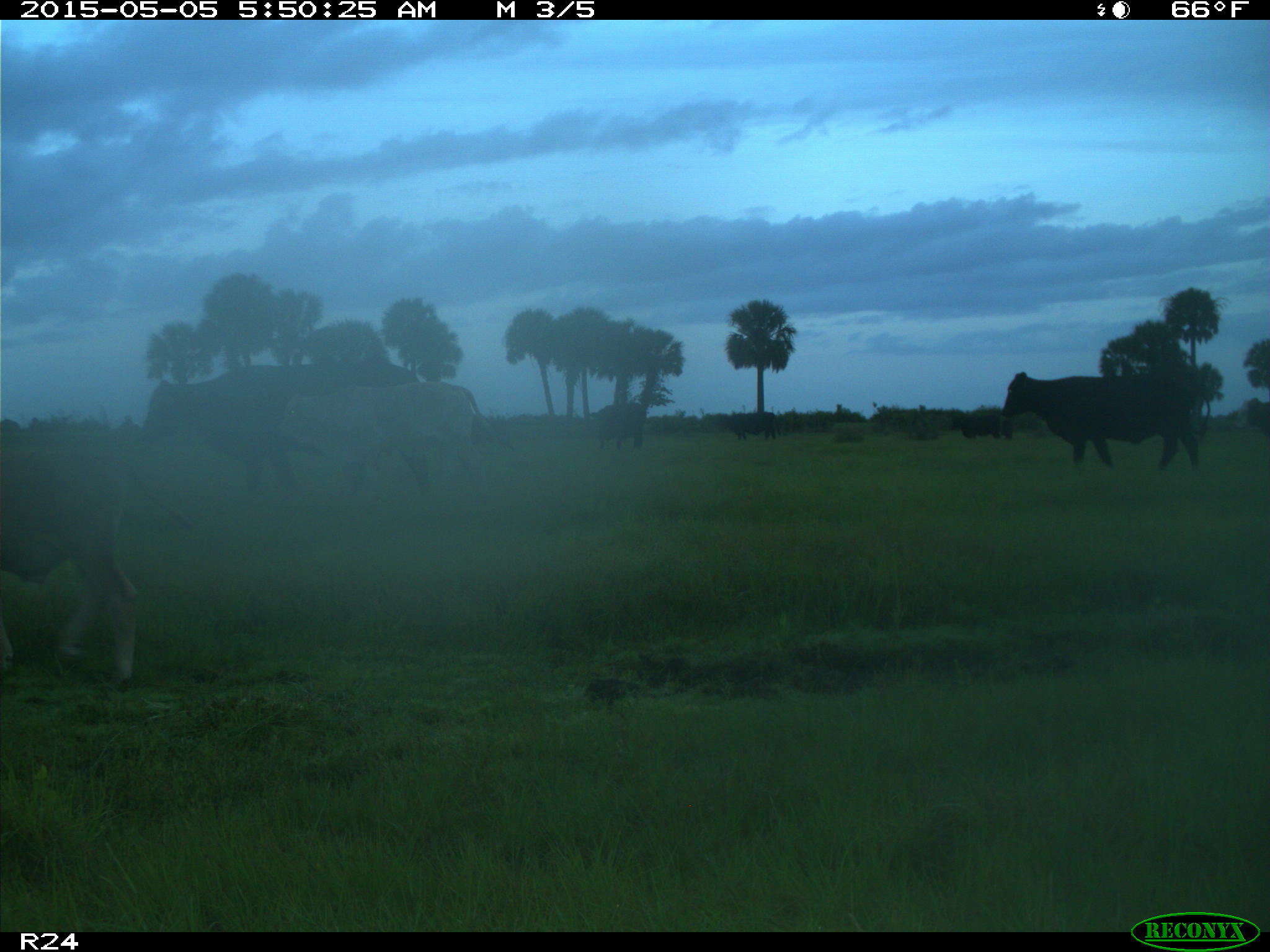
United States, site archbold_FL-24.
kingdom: Animalia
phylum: Chordata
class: Mammalia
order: Artiodactyla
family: Bovidae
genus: Bos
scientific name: Bos taurus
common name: domestic cow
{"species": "Bos taurus (domestic cow)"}